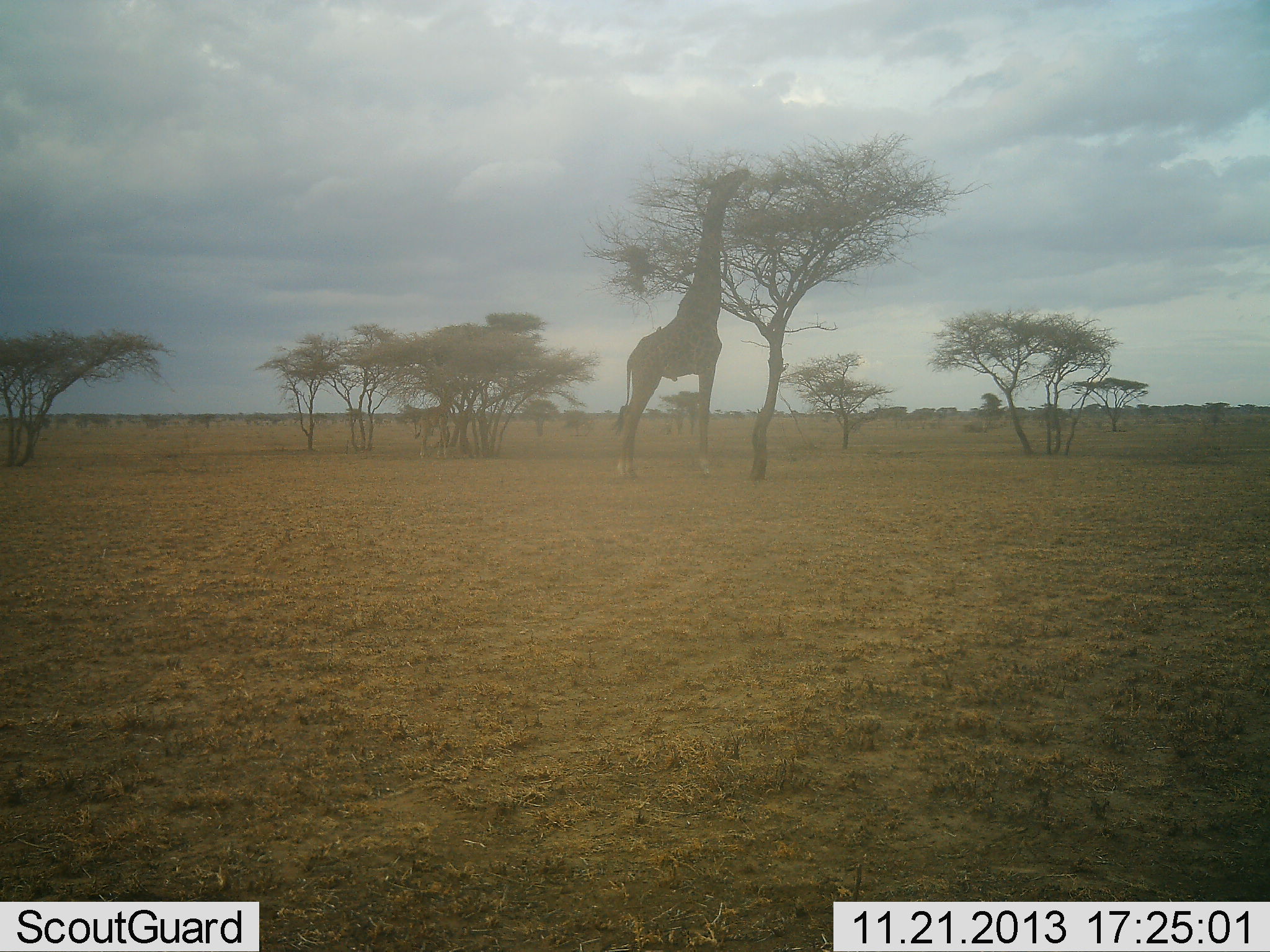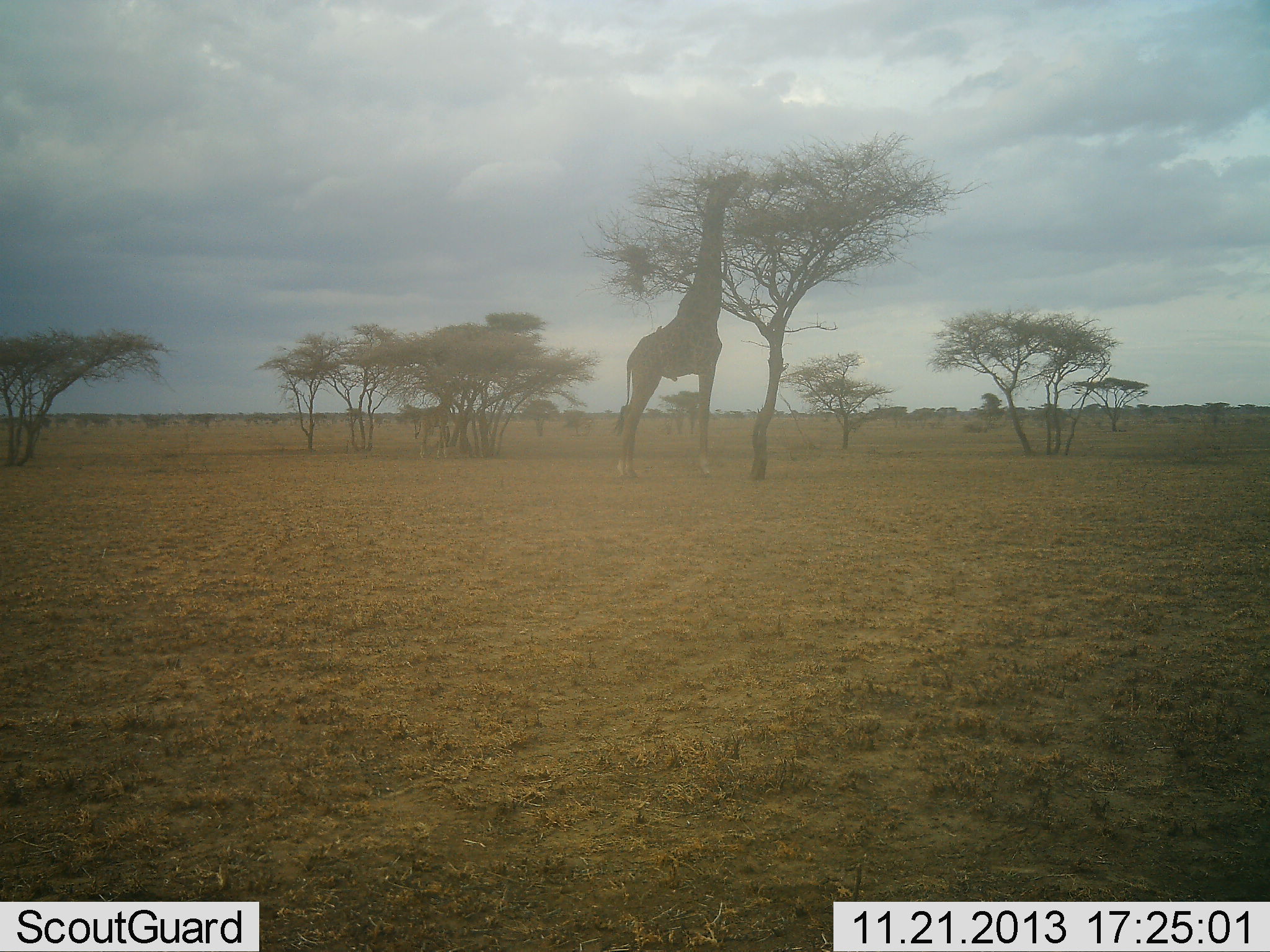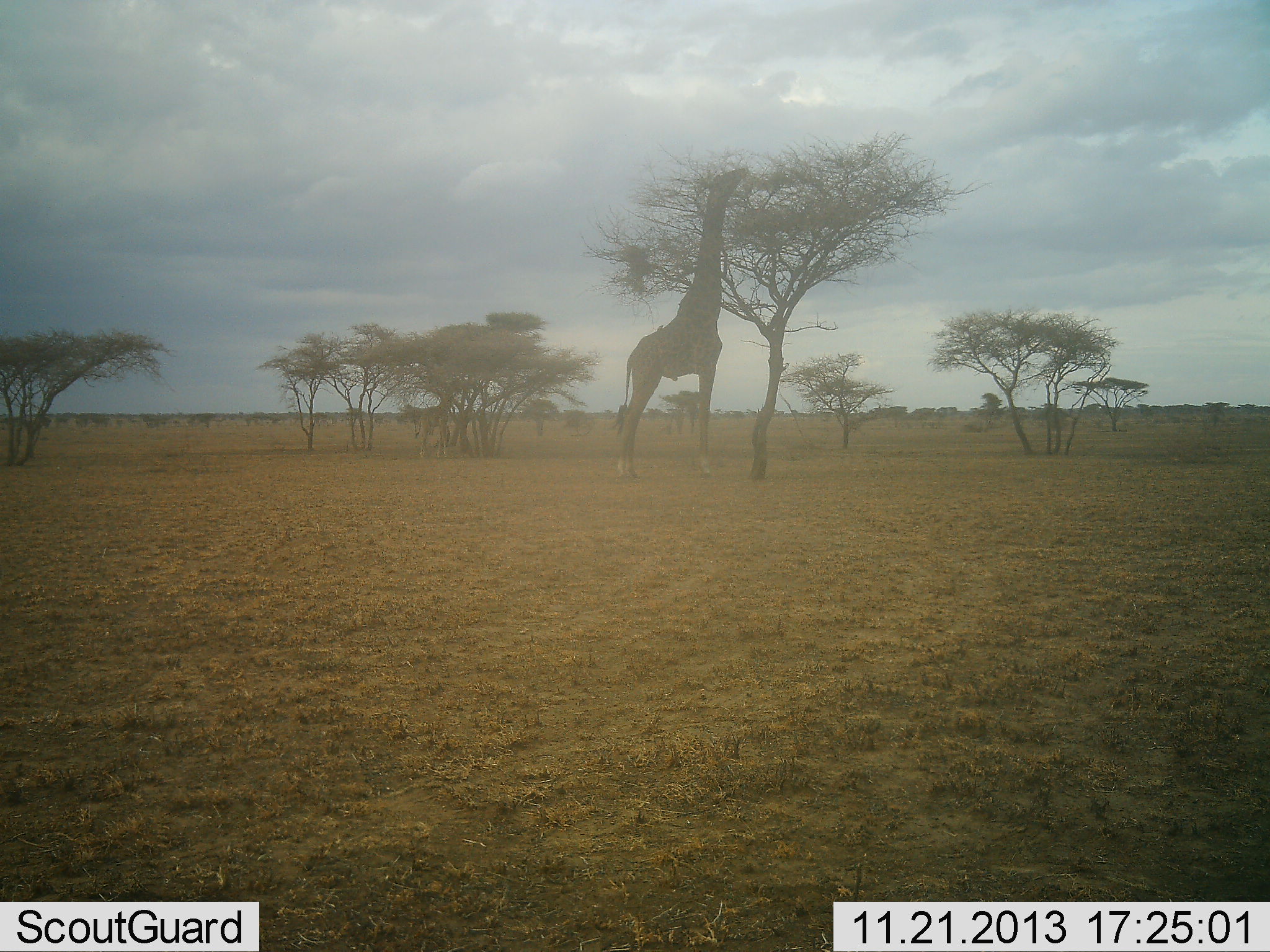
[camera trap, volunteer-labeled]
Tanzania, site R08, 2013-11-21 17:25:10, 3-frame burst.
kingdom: Animalia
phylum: Chordata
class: Mammalia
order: Artiodactyla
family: Giraffidae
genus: Giraffa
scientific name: Giraffa camelopardalis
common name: giraffe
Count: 1.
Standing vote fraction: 10%.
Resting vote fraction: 0%.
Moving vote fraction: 0%.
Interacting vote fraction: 0%.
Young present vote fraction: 0%.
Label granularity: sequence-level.